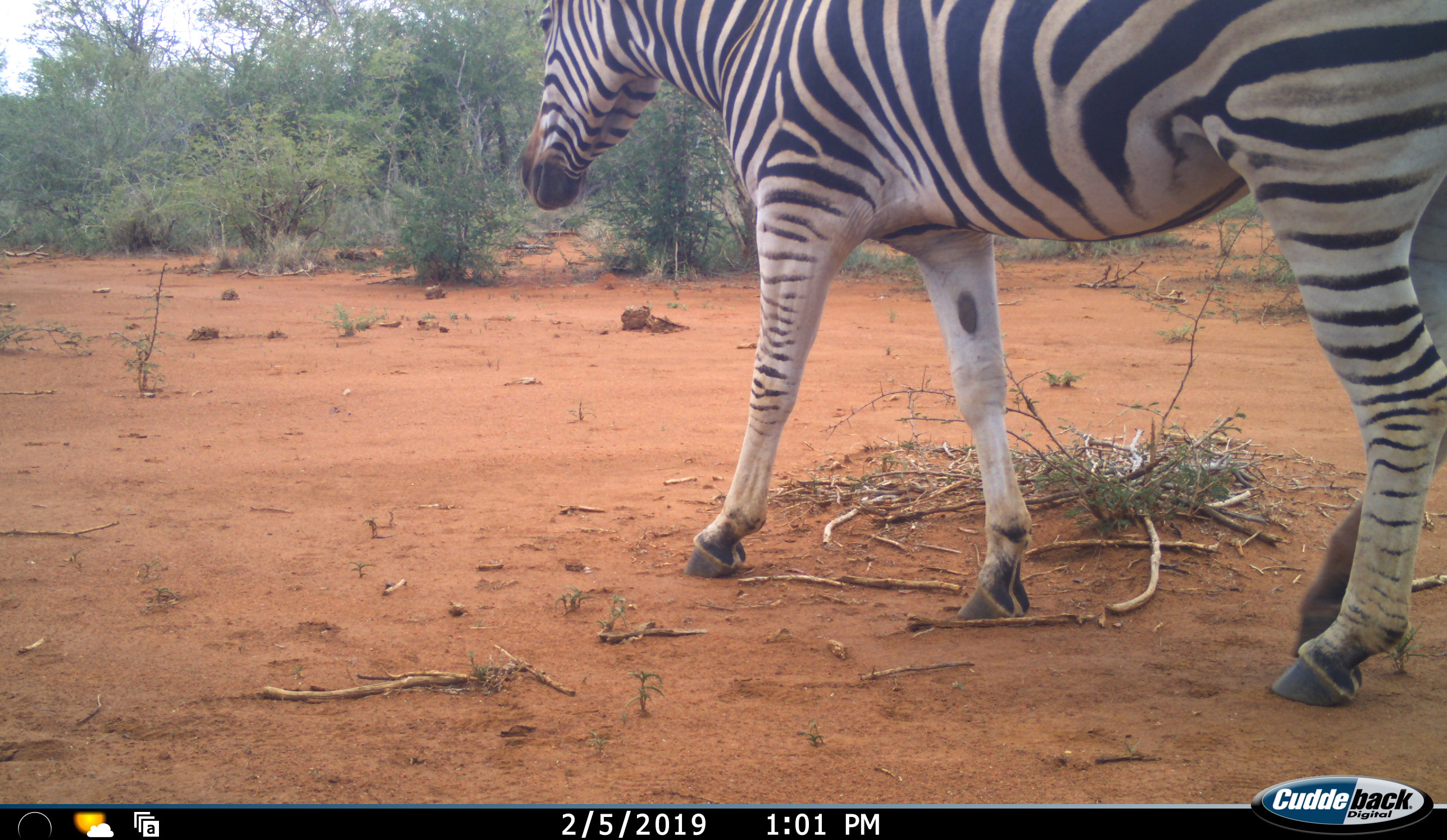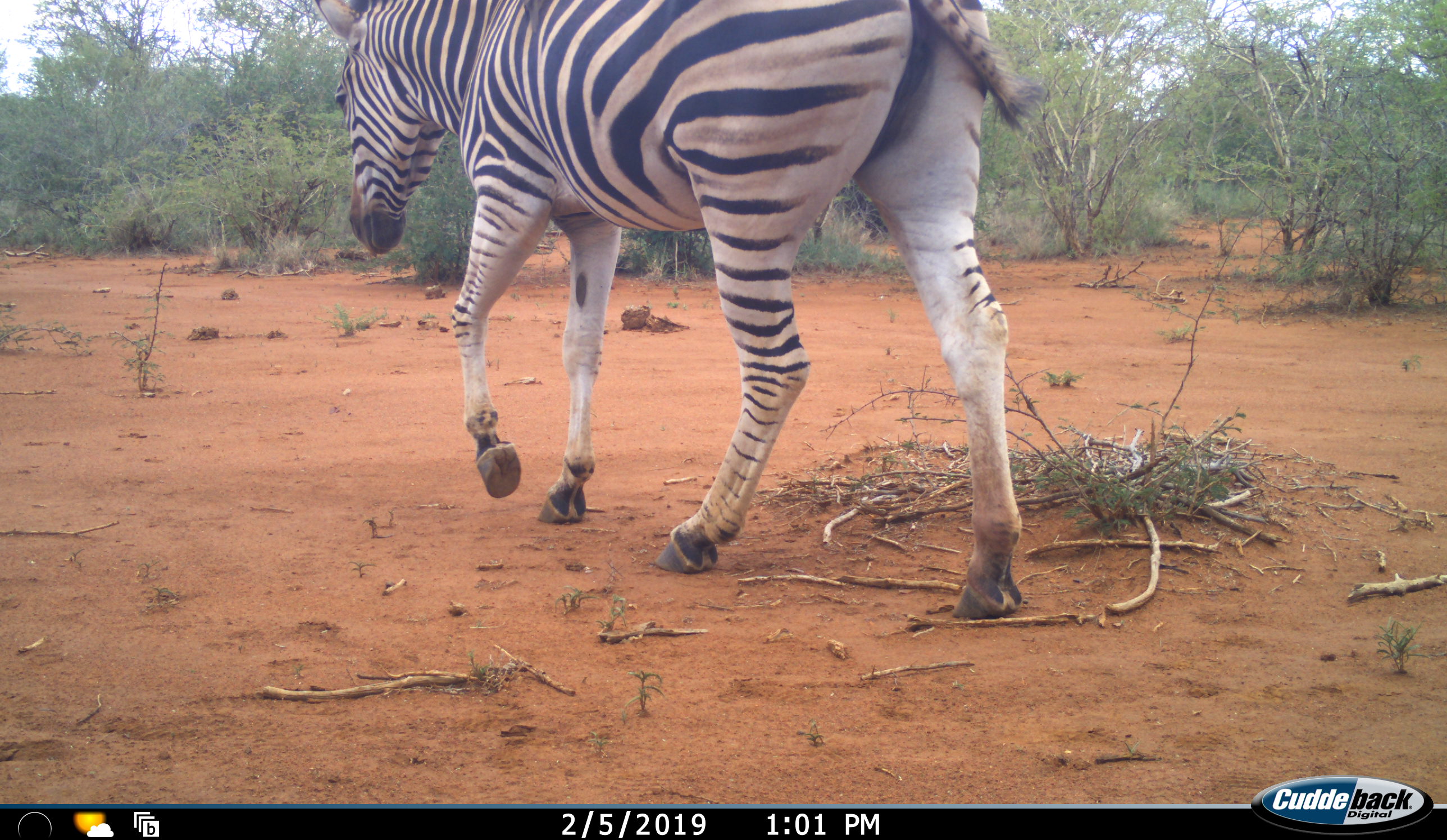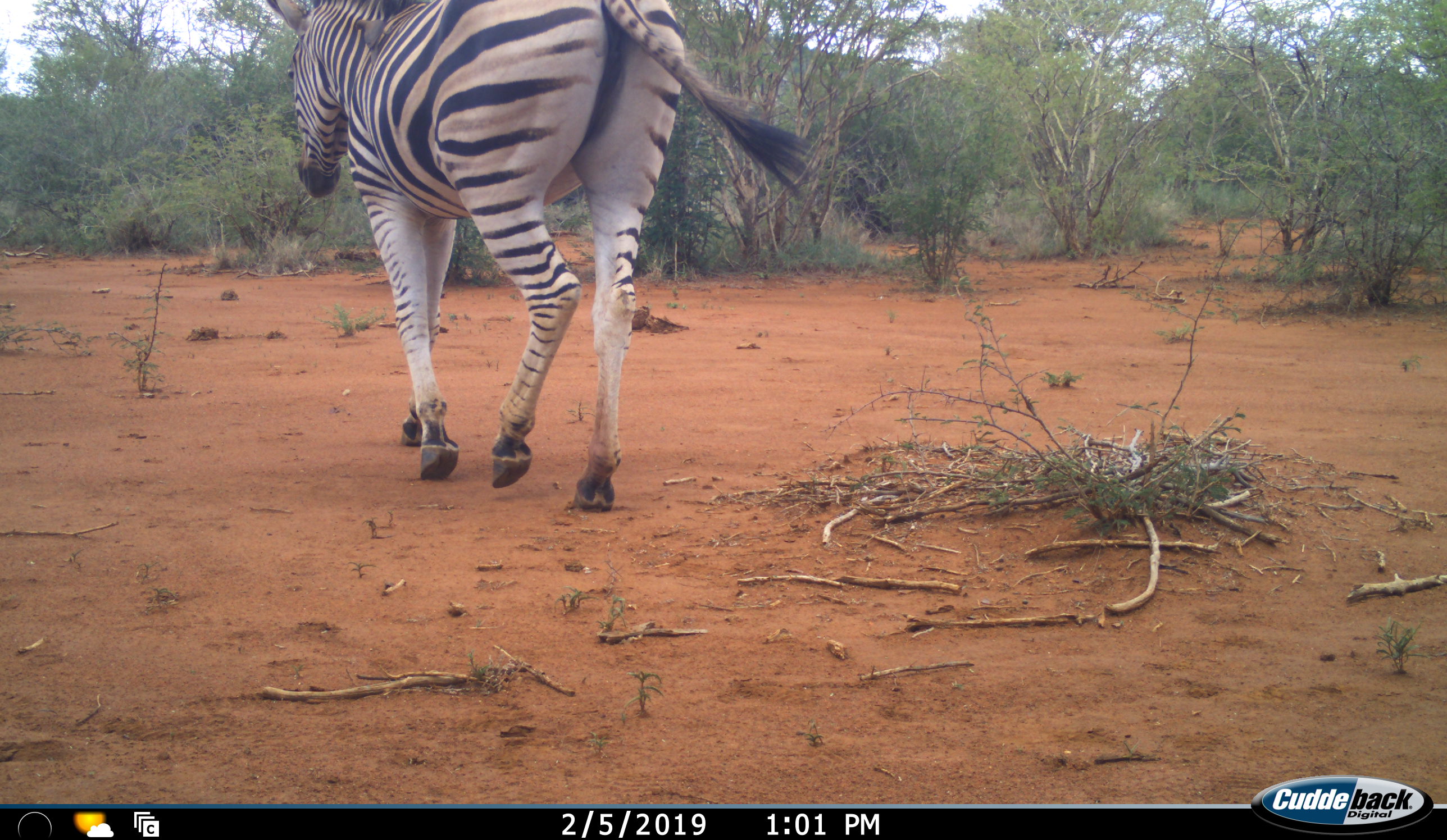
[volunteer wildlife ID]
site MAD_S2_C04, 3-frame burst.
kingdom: Animalia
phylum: Chordata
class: Mammalia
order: Perissodactyla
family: Equidae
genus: Equus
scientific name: Equus quagga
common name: plains zebra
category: zebraplains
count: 1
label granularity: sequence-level